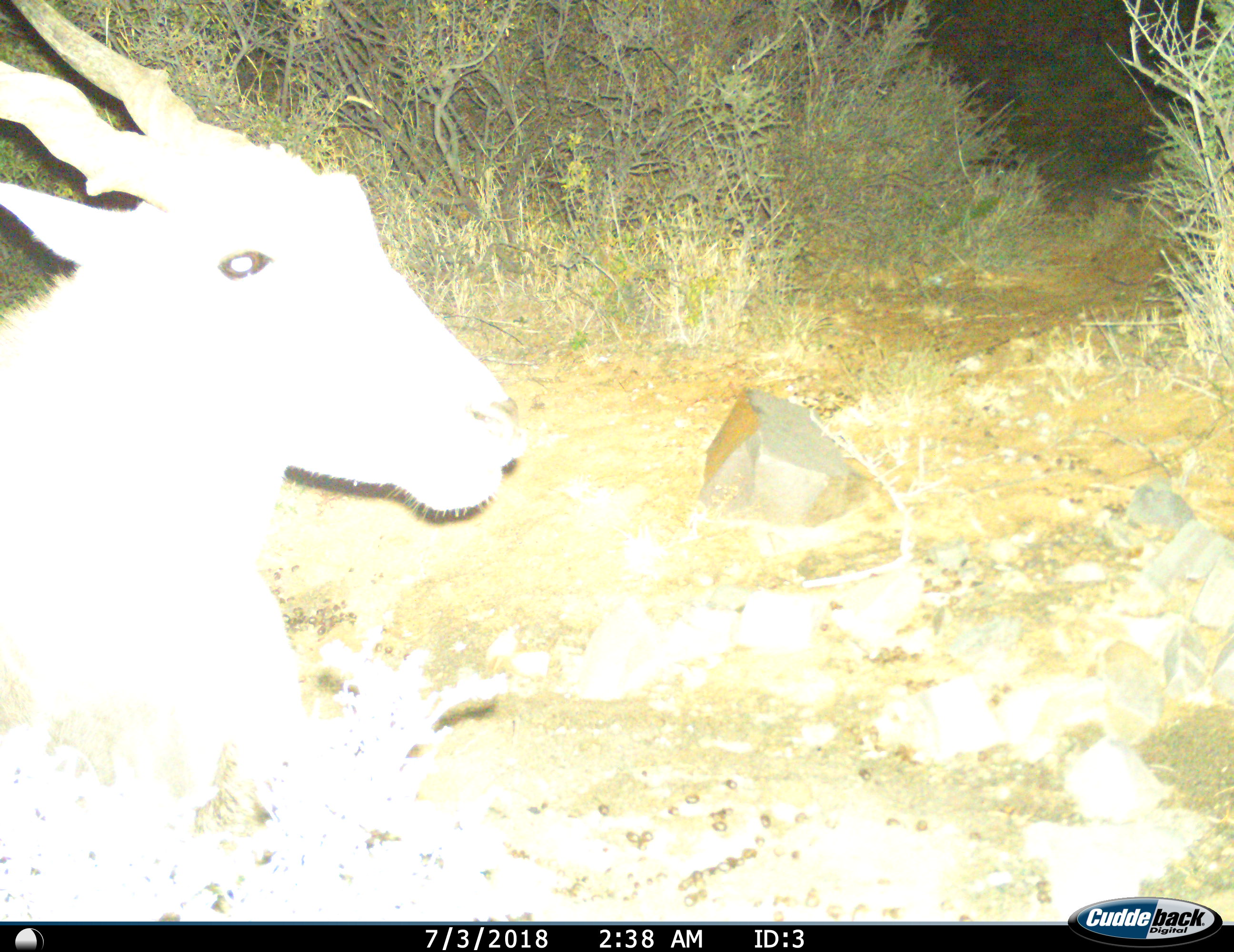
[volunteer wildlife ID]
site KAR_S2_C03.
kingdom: Animalia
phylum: Chordata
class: Mammalia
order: Artiodactyla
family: Bovidae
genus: Tragelaphus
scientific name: Tragelaphus oryx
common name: eland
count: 1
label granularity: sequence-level